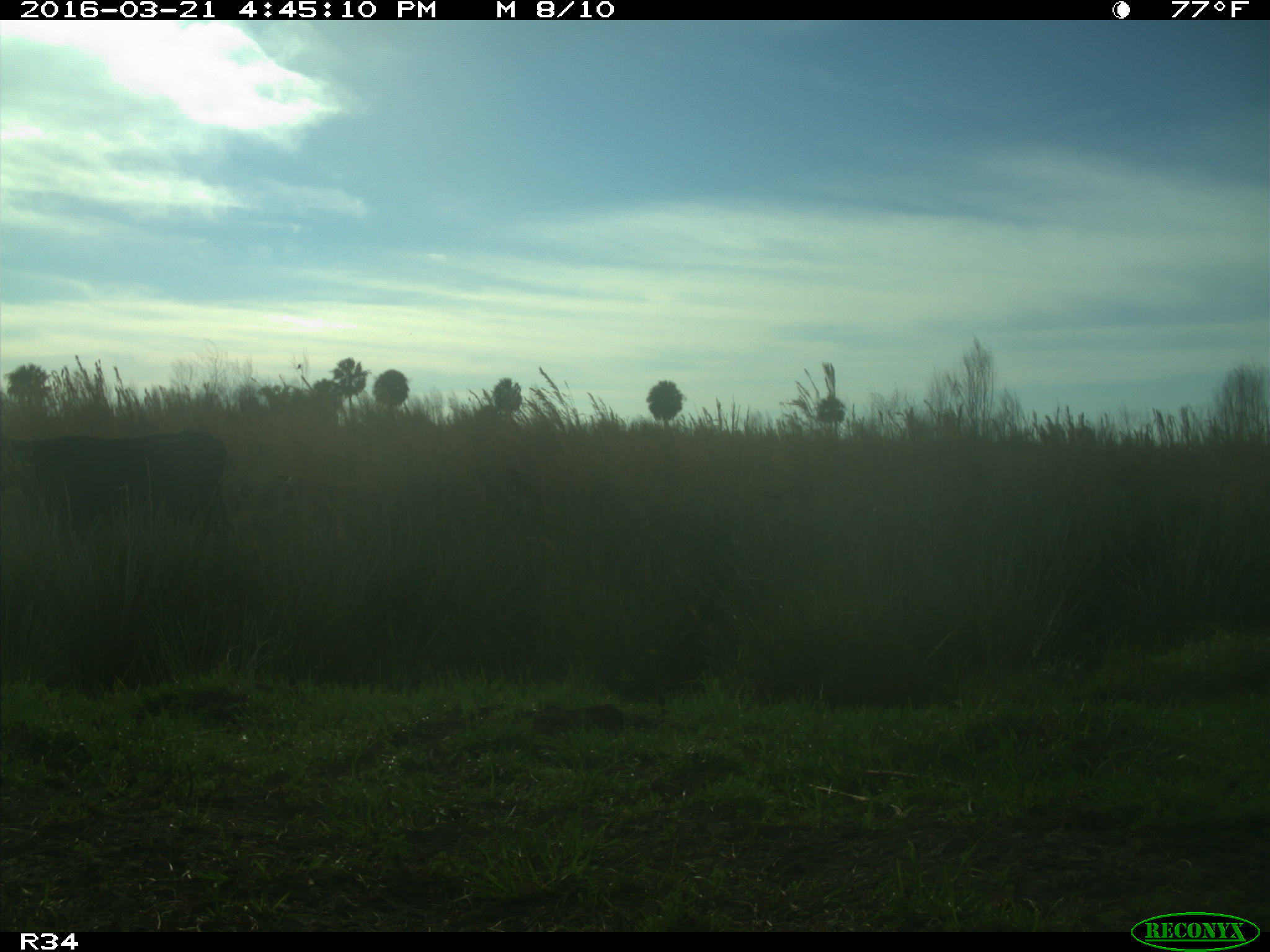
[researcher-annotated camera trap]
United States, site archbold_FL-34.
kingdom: Animalia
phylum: Chordata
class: Mammalia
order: Artiodactyla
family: Bovidae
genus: Bos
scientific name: Bos taurus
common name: domestic cow